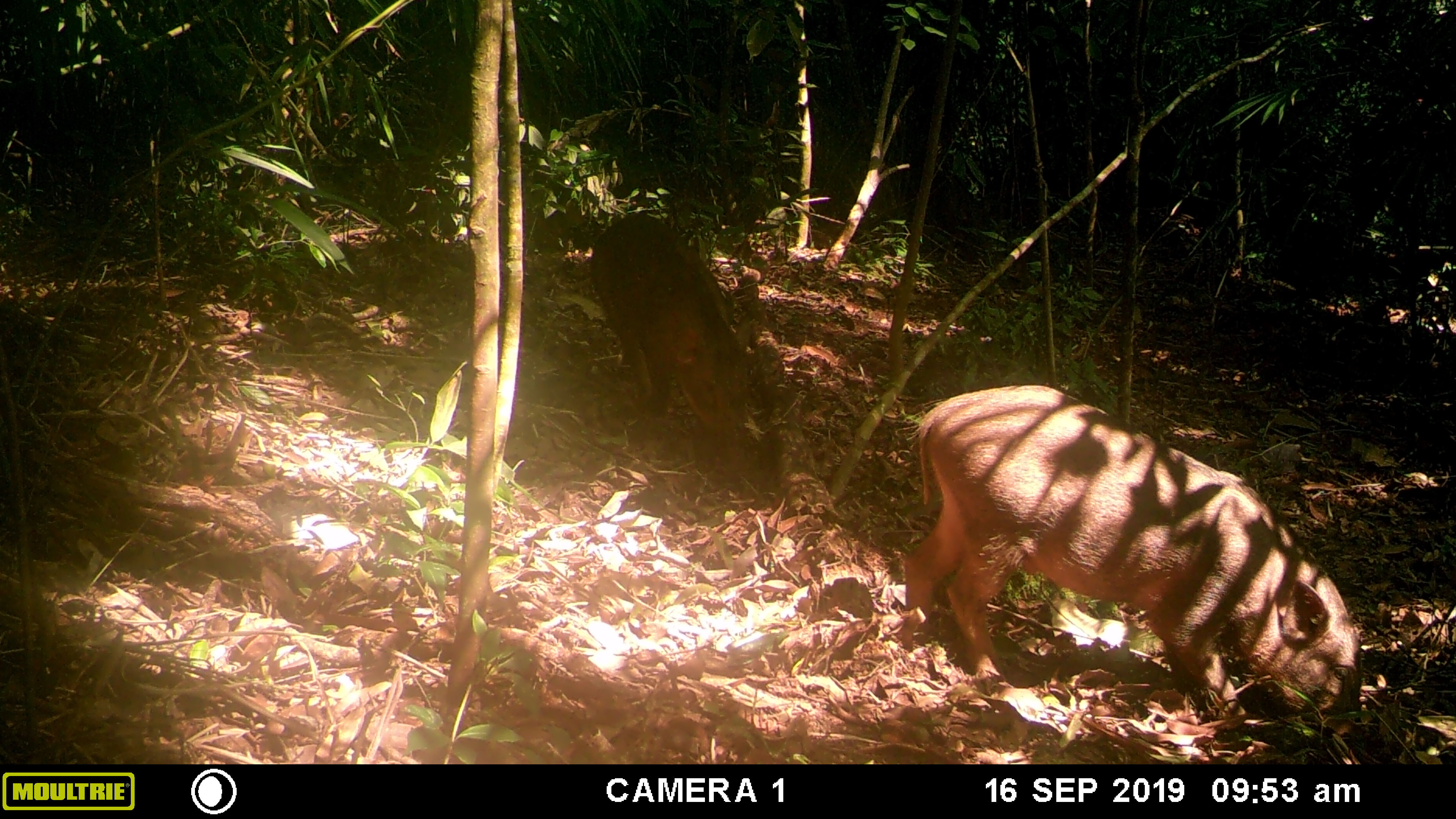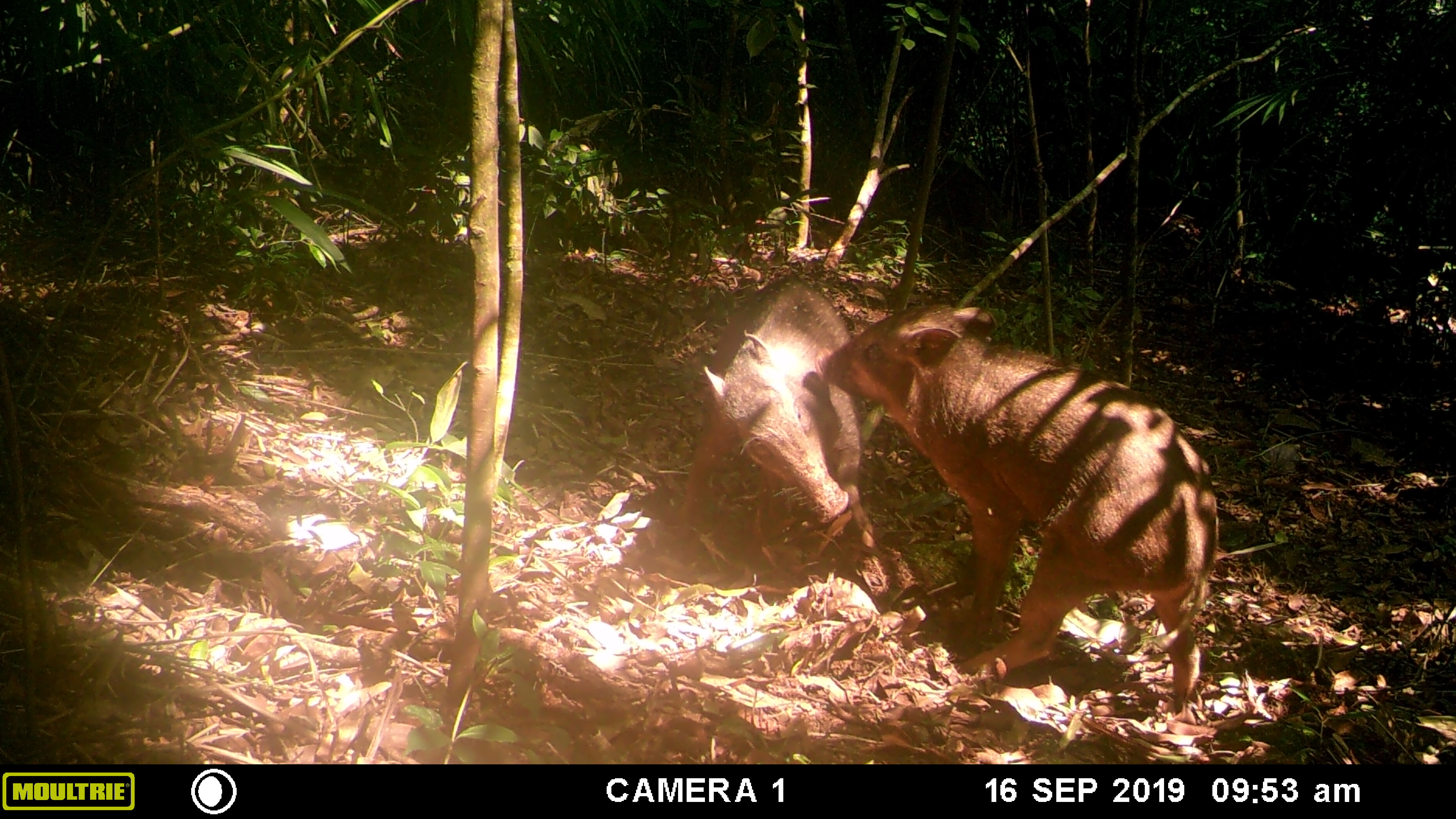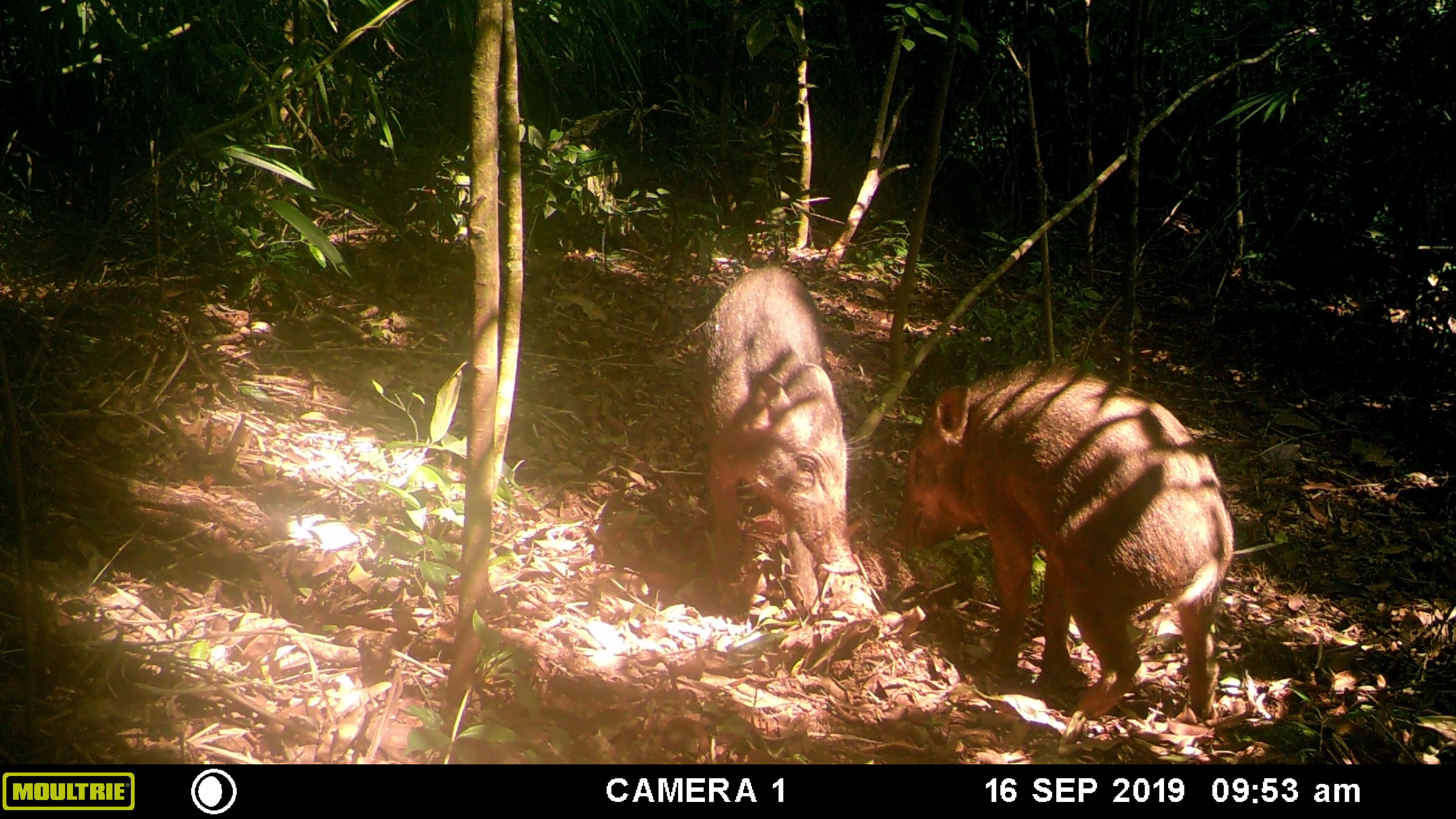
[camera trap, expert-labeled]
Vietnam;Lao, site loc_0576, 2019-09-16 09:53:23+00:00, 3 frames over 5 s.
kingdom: Animalia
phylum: Chordata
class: Mammalia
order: Artiodactyla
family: Suidae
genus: Sus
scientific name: Sus scrofa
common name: eurasian wild pig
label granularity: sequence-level